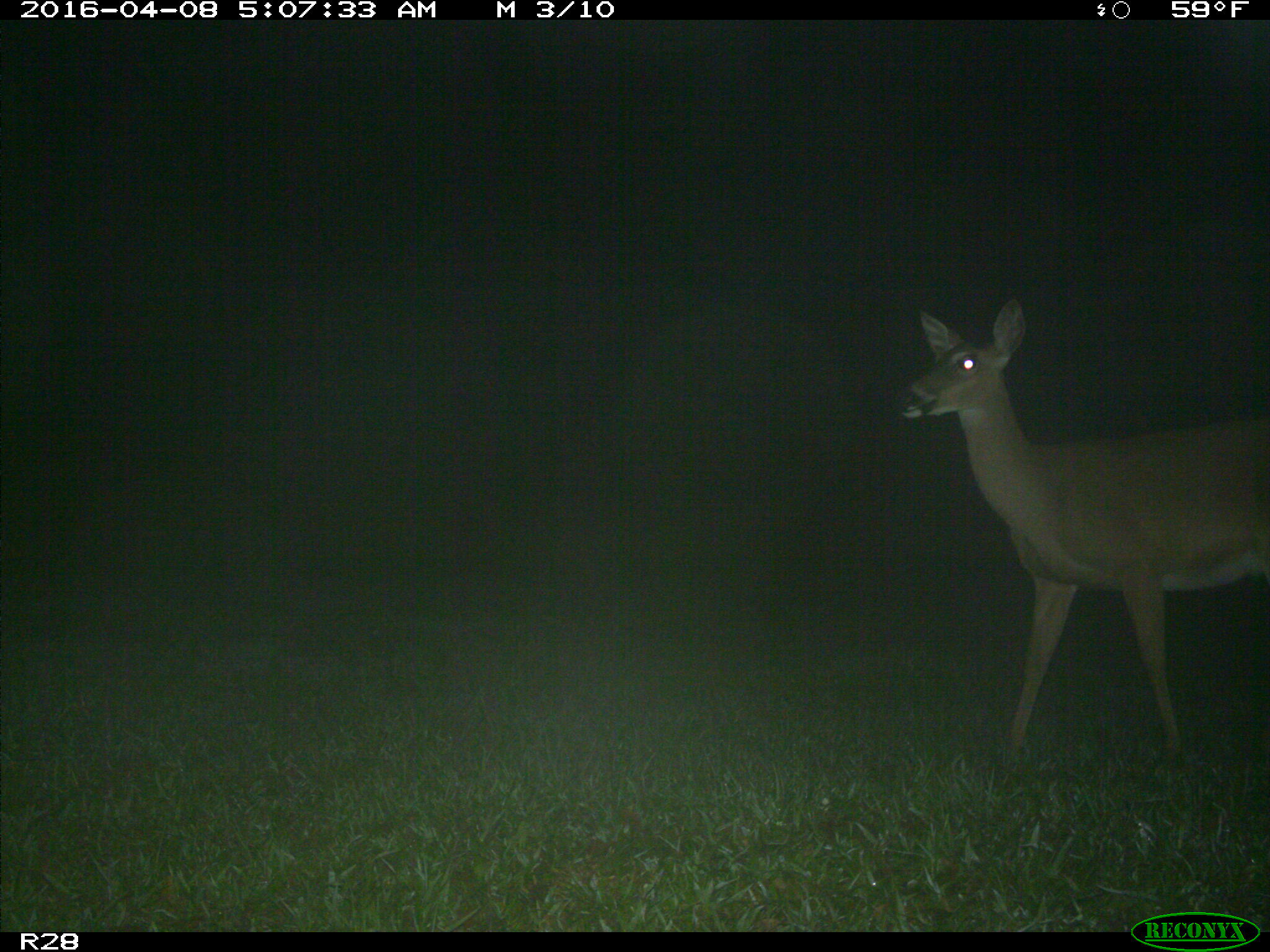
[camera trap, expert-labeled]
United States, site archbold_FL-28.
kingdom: Animalia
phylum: Chordata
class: Mammalia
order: Artiodactyla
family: Cervidae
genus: Odocoileus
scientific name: Odocoileus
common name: deer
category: unidentified deer